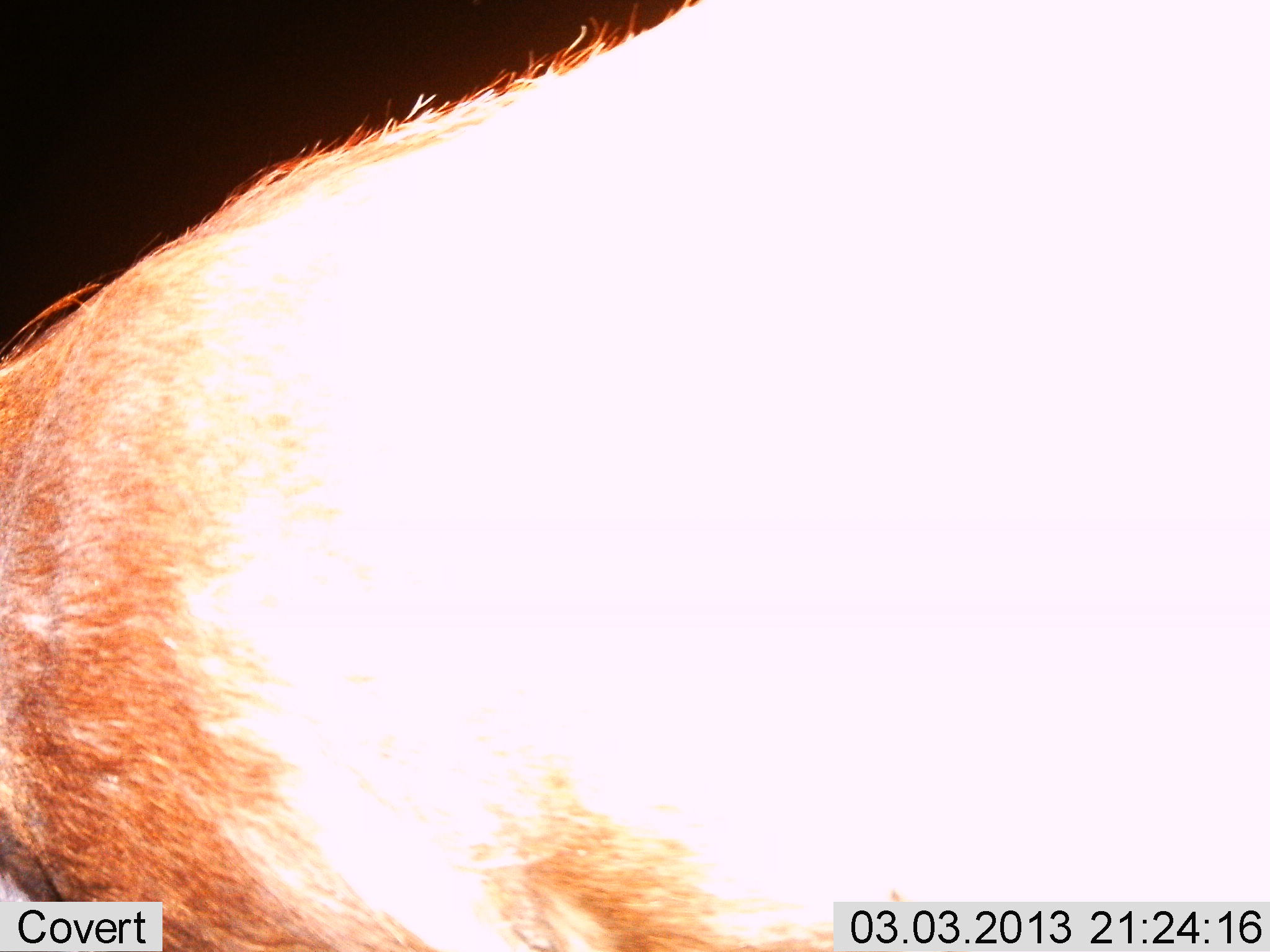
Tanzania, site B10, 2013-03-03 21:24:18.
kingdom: Animalia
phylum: Chordata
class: Mammalia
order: Artiodactyla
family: Bovidae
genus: Connochaetes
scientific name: Connochaetes taurinus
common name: blue wildebeest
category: wildebeest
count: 1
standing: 86%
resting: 0%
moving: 0%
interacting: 0%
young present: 0%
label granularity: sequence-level